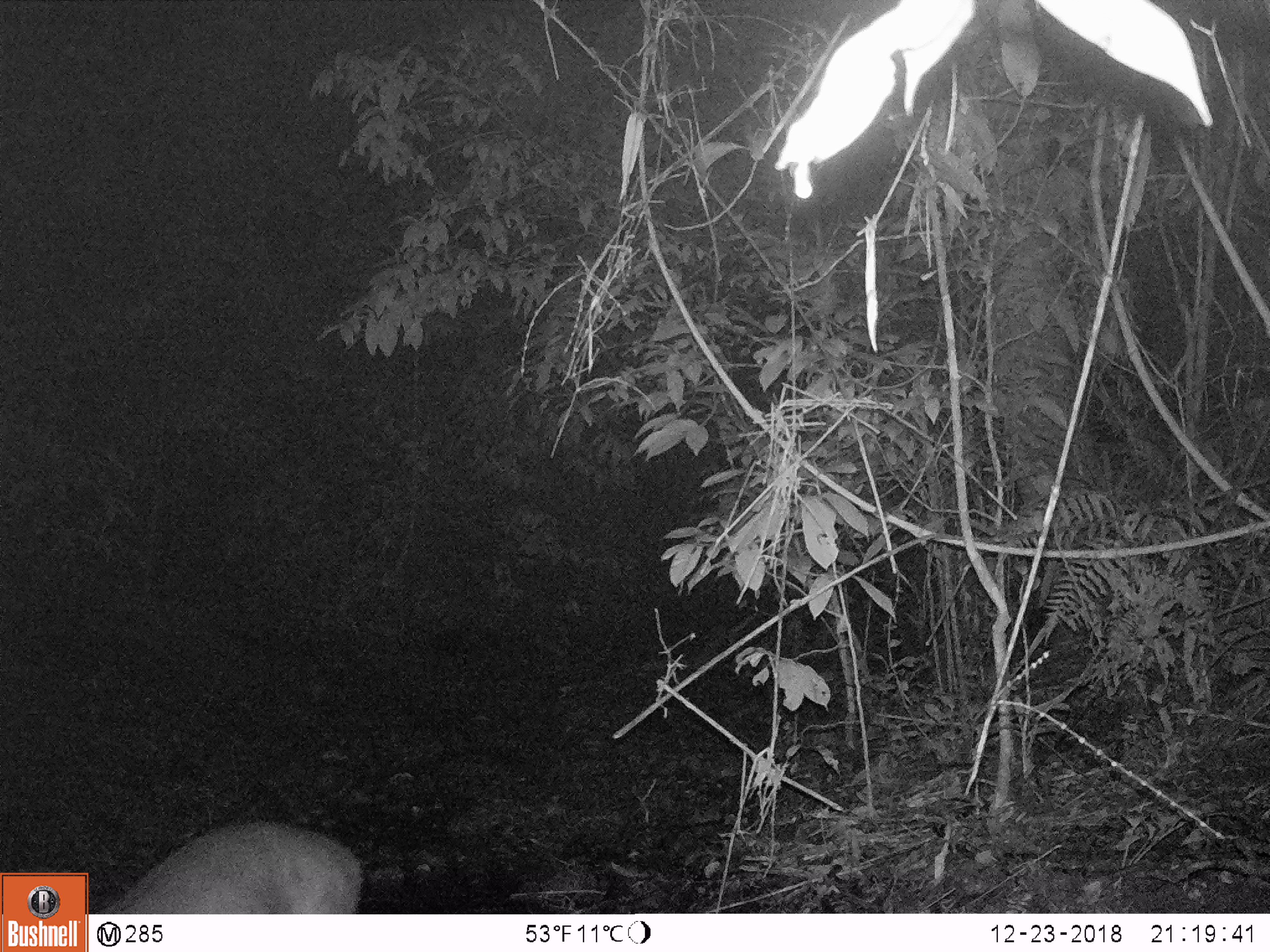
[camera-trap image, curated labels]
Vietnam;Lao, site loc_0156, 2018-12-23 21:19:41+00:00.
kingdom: Animalia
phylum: Chordata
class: Mammalia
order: Artiodactyla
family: Cervidae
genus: Muntiacus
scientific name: Muntiacus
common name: muntjacs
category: unidentified muntjac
Unidentified muntjac (muntjacs) (Muntiacus). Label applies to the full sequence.